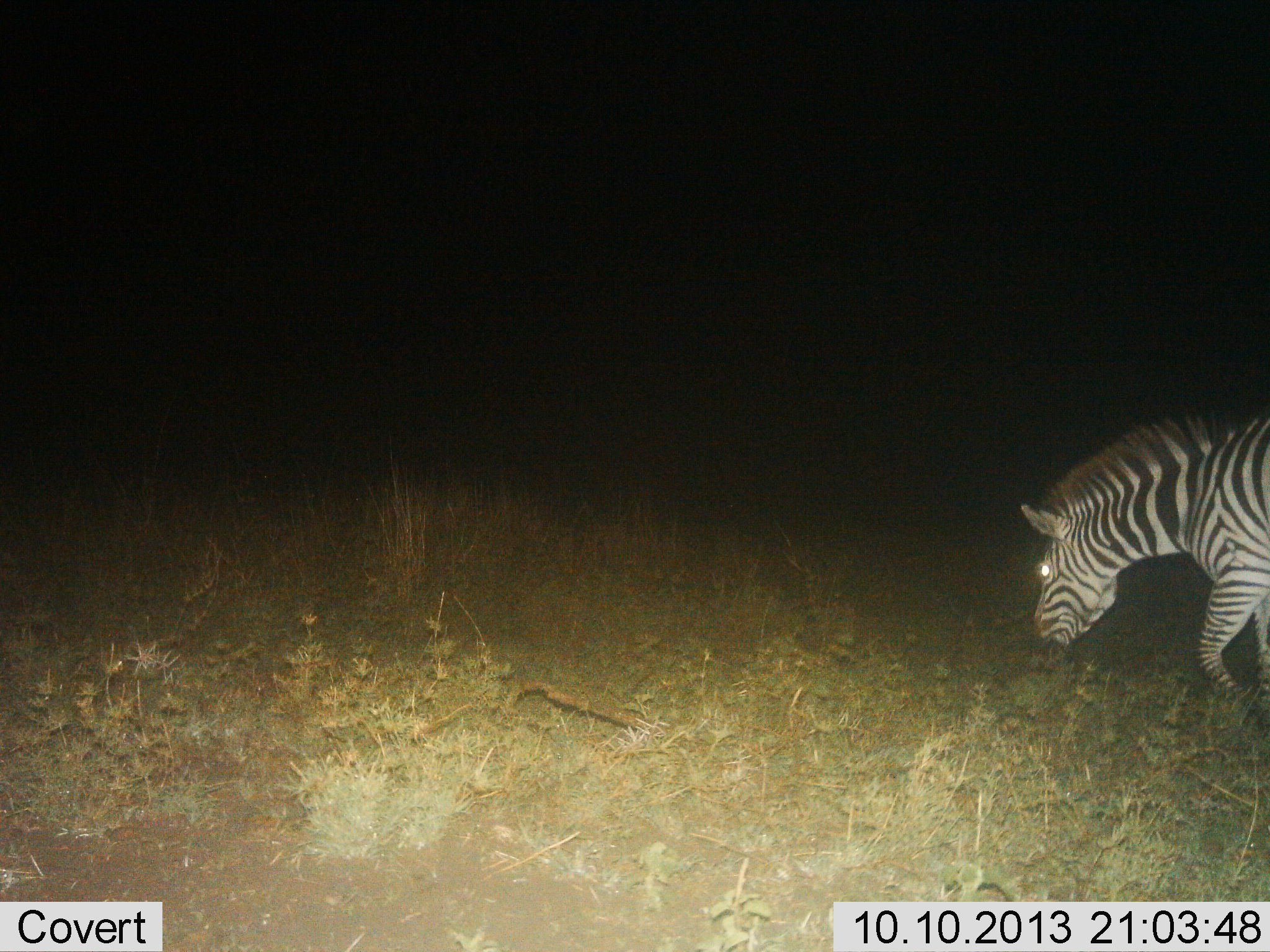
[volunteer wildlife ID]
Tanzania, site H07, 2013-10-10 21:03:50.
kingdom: Animalia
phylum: Chordata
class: Mammalia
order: Perissodactyla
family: Equidae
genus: Equus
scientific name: Equus quagga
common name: plains zebra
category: zebra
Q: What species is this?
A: Zebra (plains zebra) (Equus quagga).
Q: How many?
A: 1.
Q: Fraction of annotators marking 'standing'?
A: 13%.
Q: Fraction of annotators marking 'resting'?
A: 0%.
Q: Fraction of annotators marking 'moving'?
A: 57%.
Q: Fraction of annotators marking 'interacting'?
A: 0%.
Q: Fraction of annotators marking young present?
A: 0%.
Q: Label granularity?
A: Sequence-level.